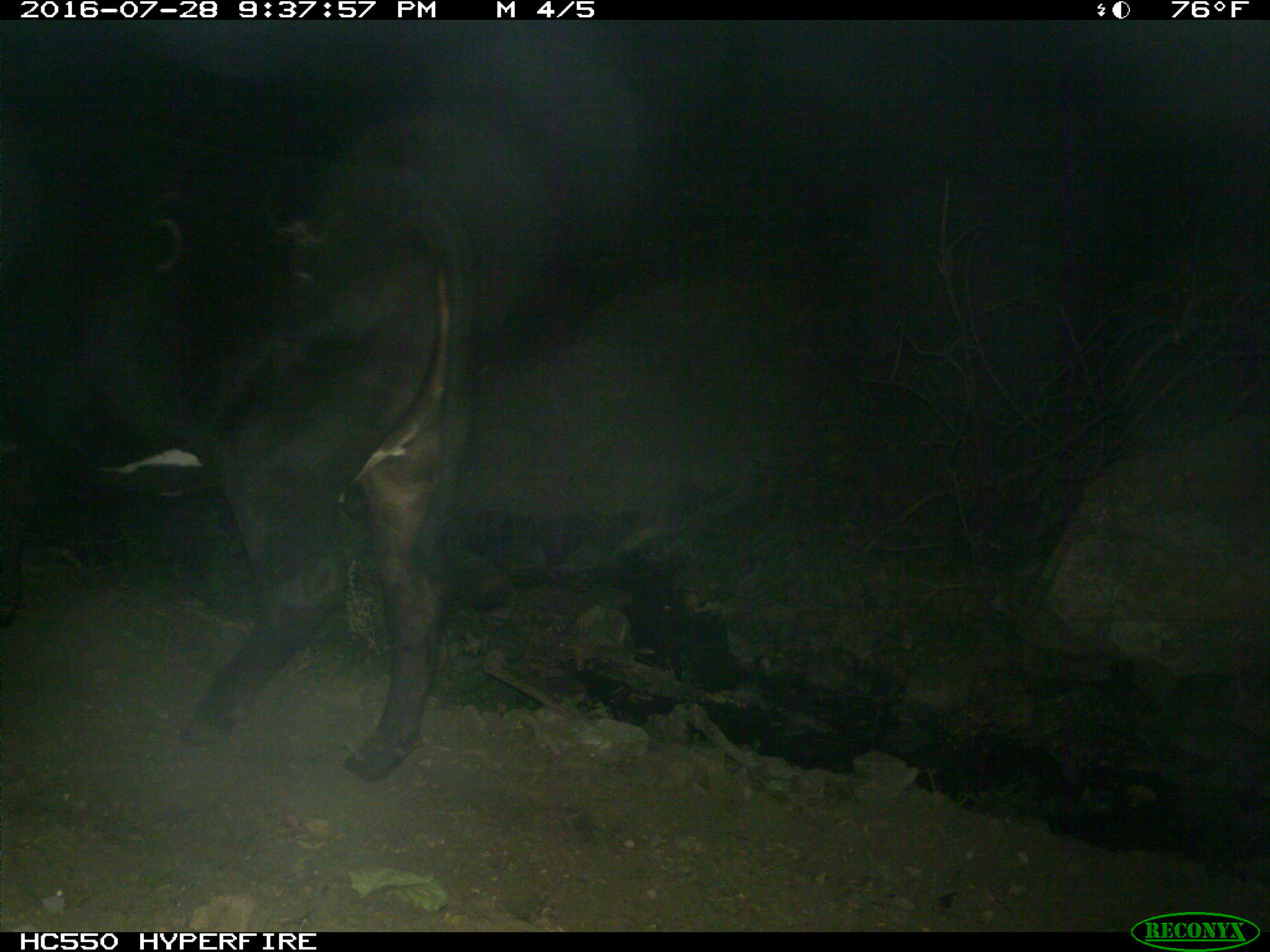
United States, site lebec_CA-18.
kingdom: Animalia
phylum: Chordata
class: Mammalia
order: Artiodactyla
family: Bovidae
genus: Bos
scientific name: Bos taurus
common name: domestic cow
Bos taurus (domestic cow).